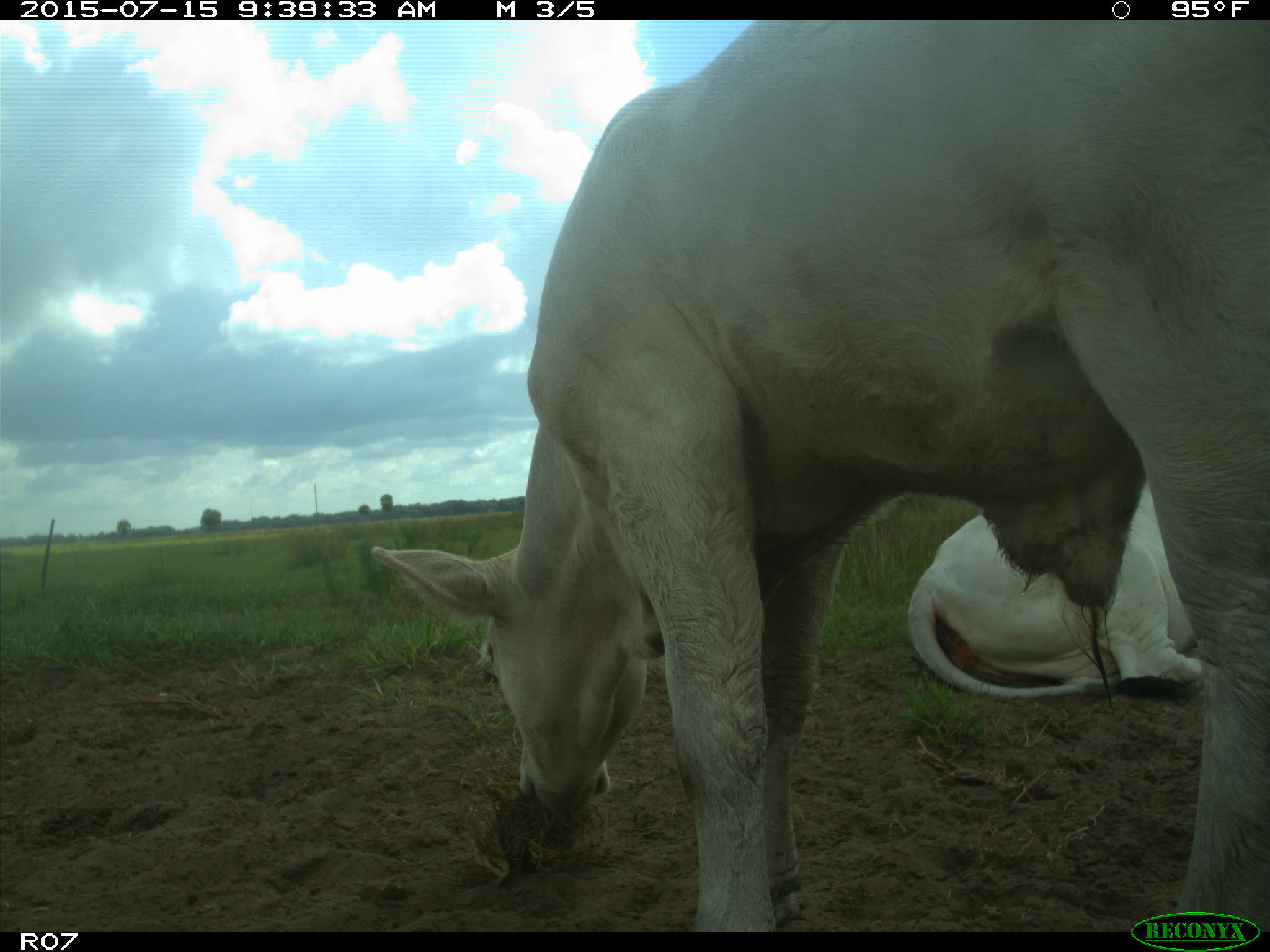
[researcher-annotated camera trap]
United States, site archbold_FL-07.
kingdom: Animalia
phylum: Chordata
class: Mammalia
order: Artiodactyla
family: Bovidae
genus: Bos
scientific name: Bos taurus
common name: domestic cow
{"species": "Bos taurus (domestic cow)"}